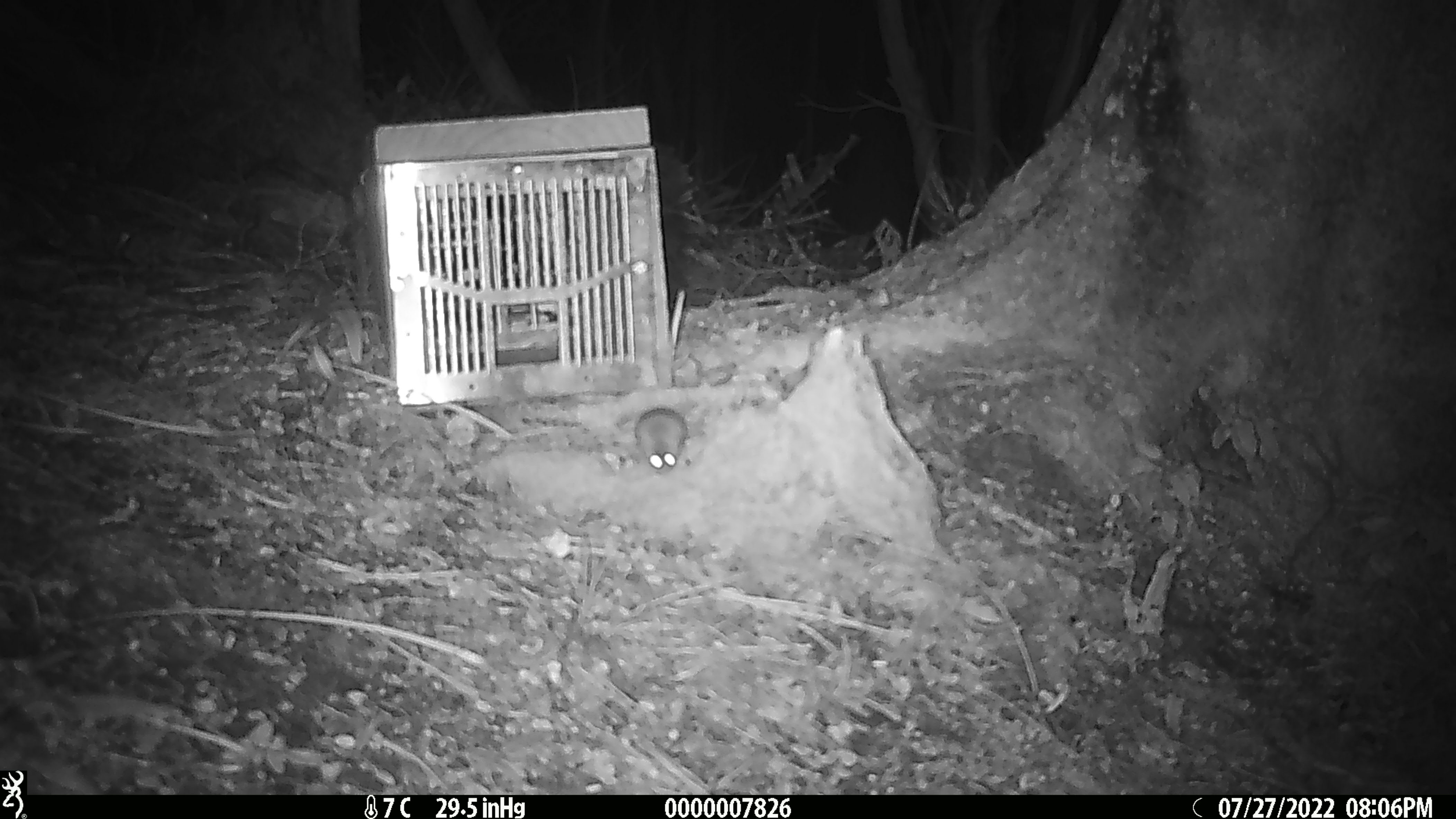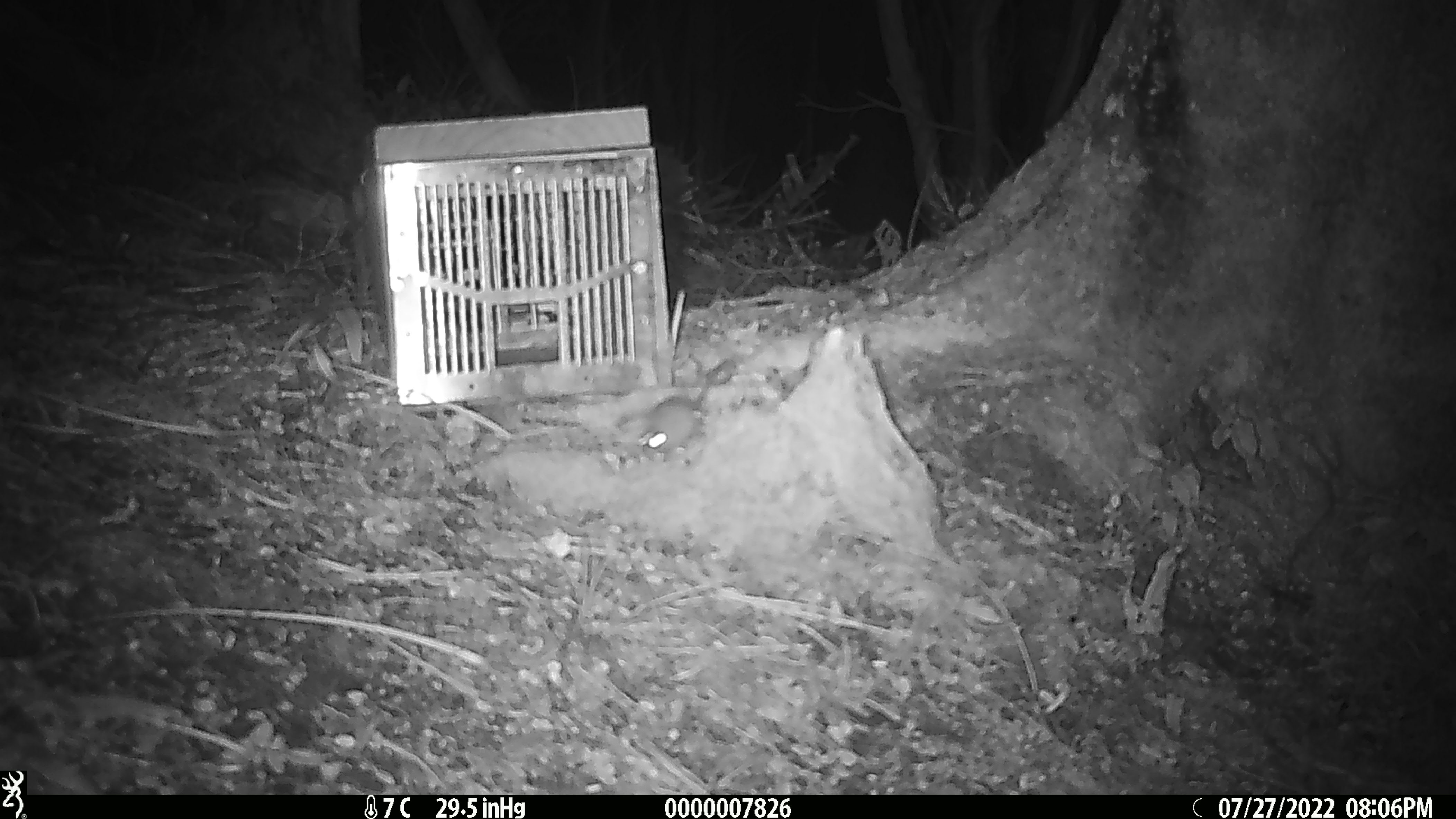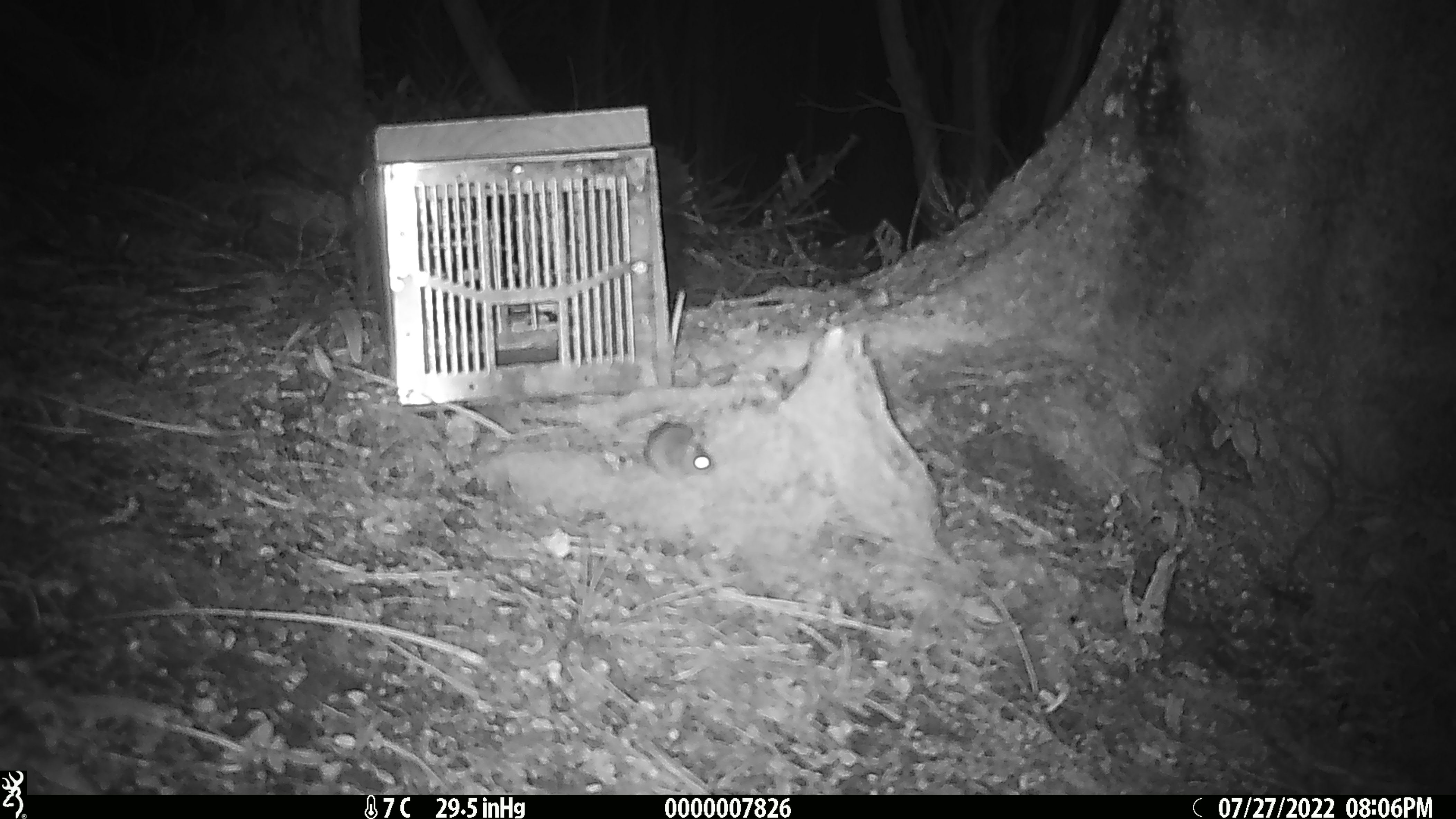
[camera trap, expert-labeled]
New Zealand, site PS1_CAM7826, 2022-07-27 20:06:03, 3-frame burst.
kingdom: Animalia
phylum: Chordata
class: Mammalia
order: Rodentia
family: Muridae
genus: Mus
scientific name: Mus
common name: mouse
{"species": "mouse (Mus)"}